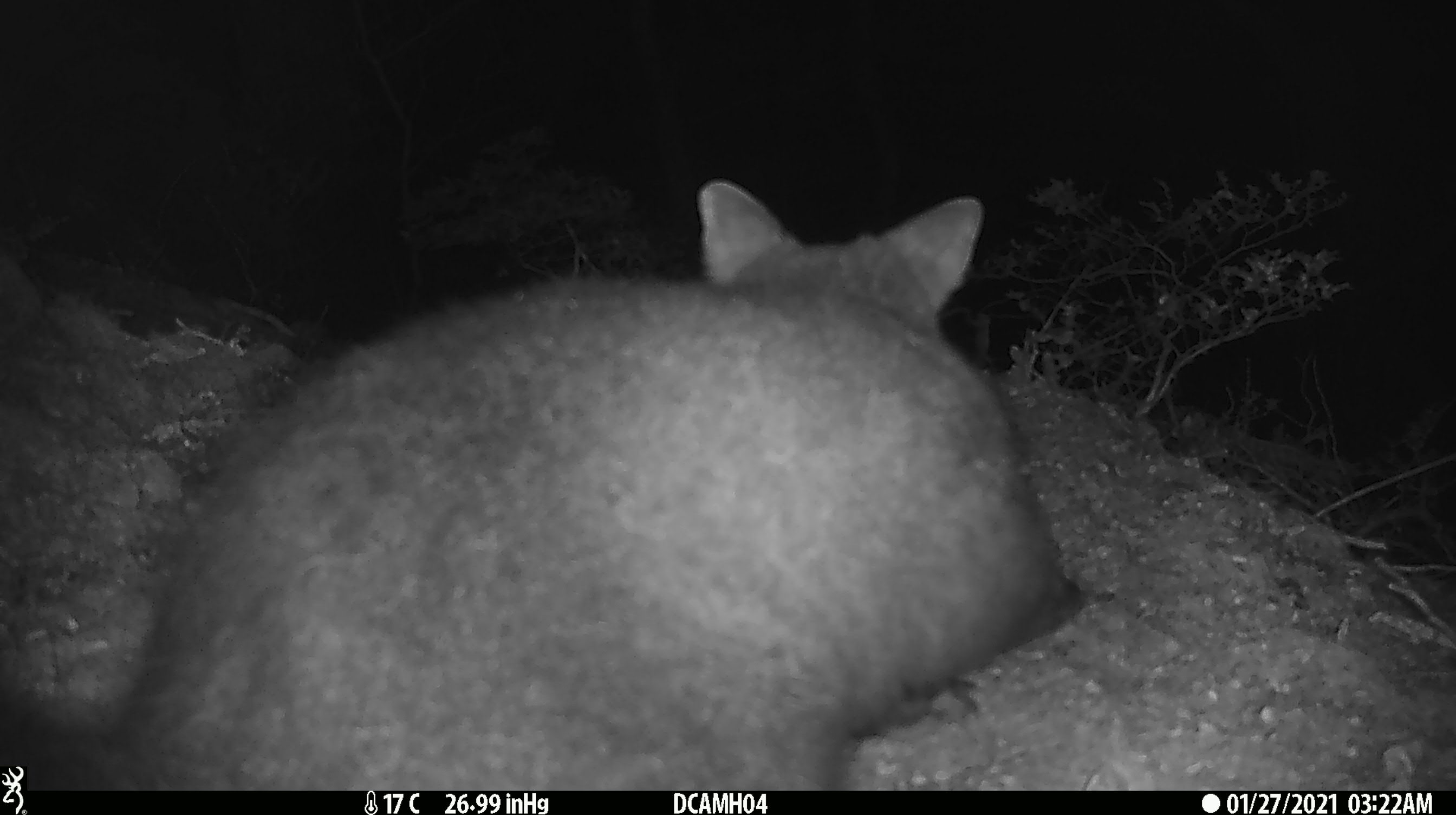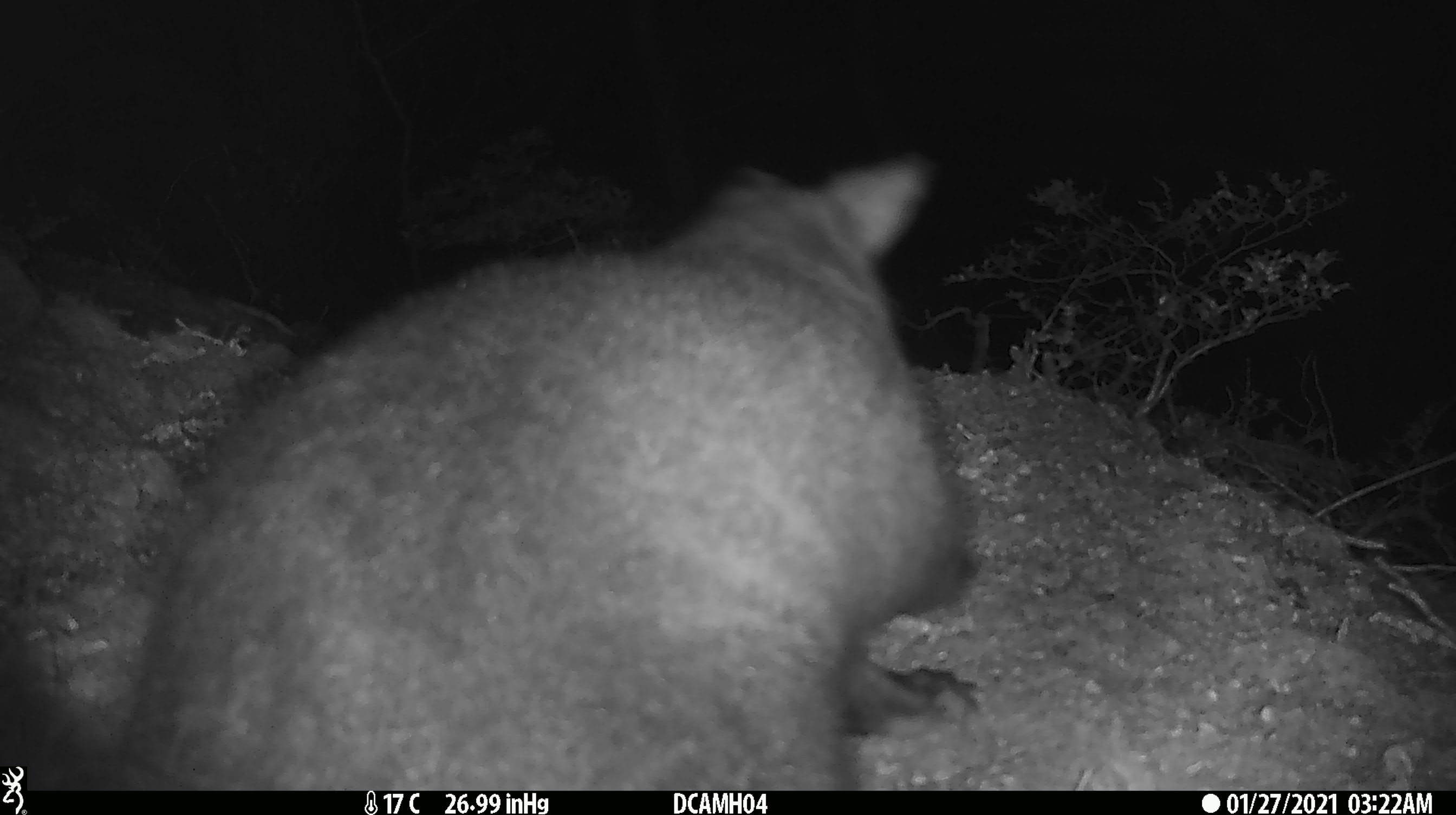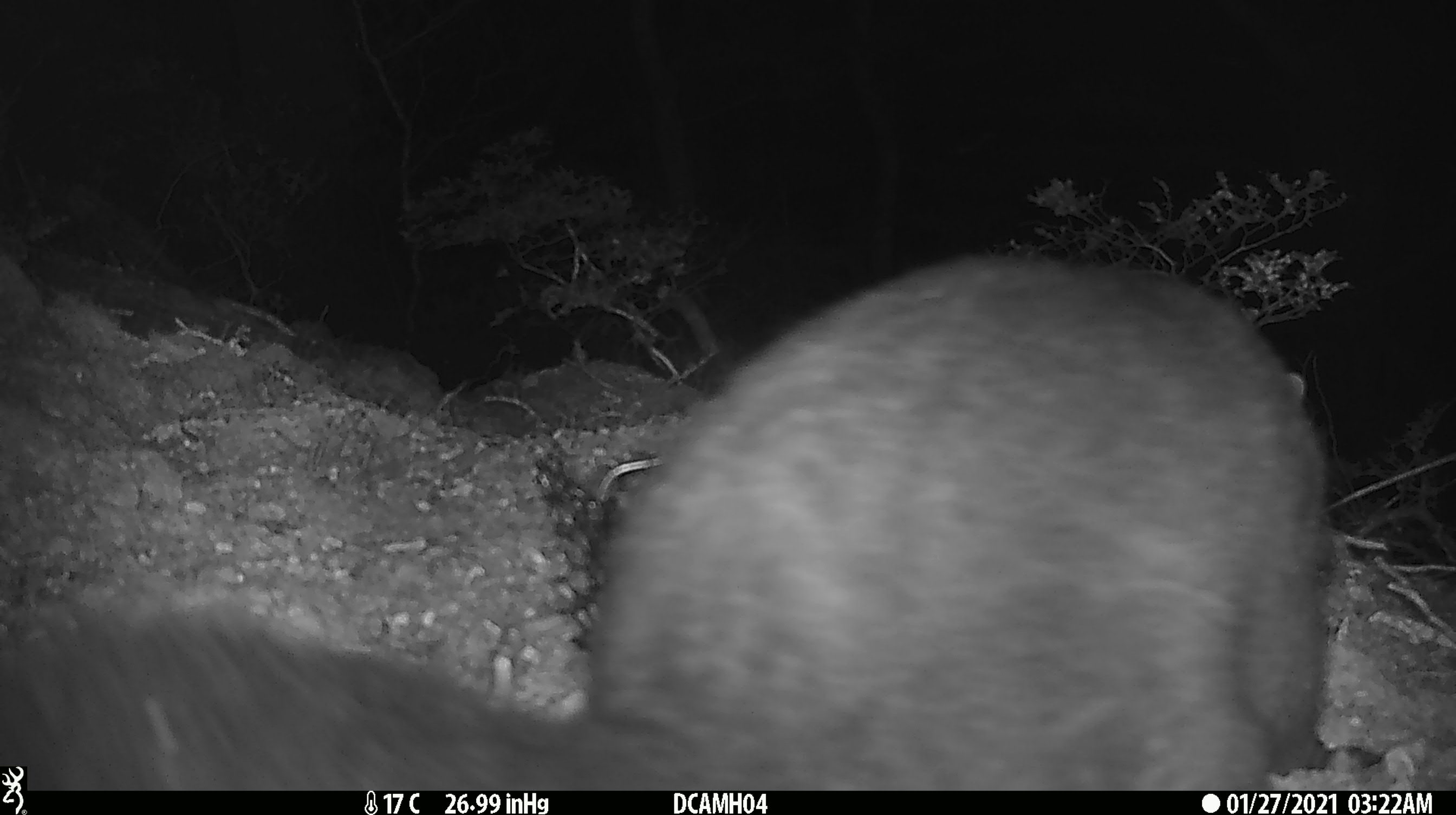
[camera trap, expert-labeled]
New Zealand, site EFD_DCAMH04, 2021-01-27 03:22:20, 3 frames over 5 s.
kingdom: Animalia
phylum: Chordata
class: Mammalia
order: Diprotodontia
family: Phalangeridae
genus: Trichosurus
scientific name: Trichosurus vulpecula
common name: common brushtail possum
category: possum